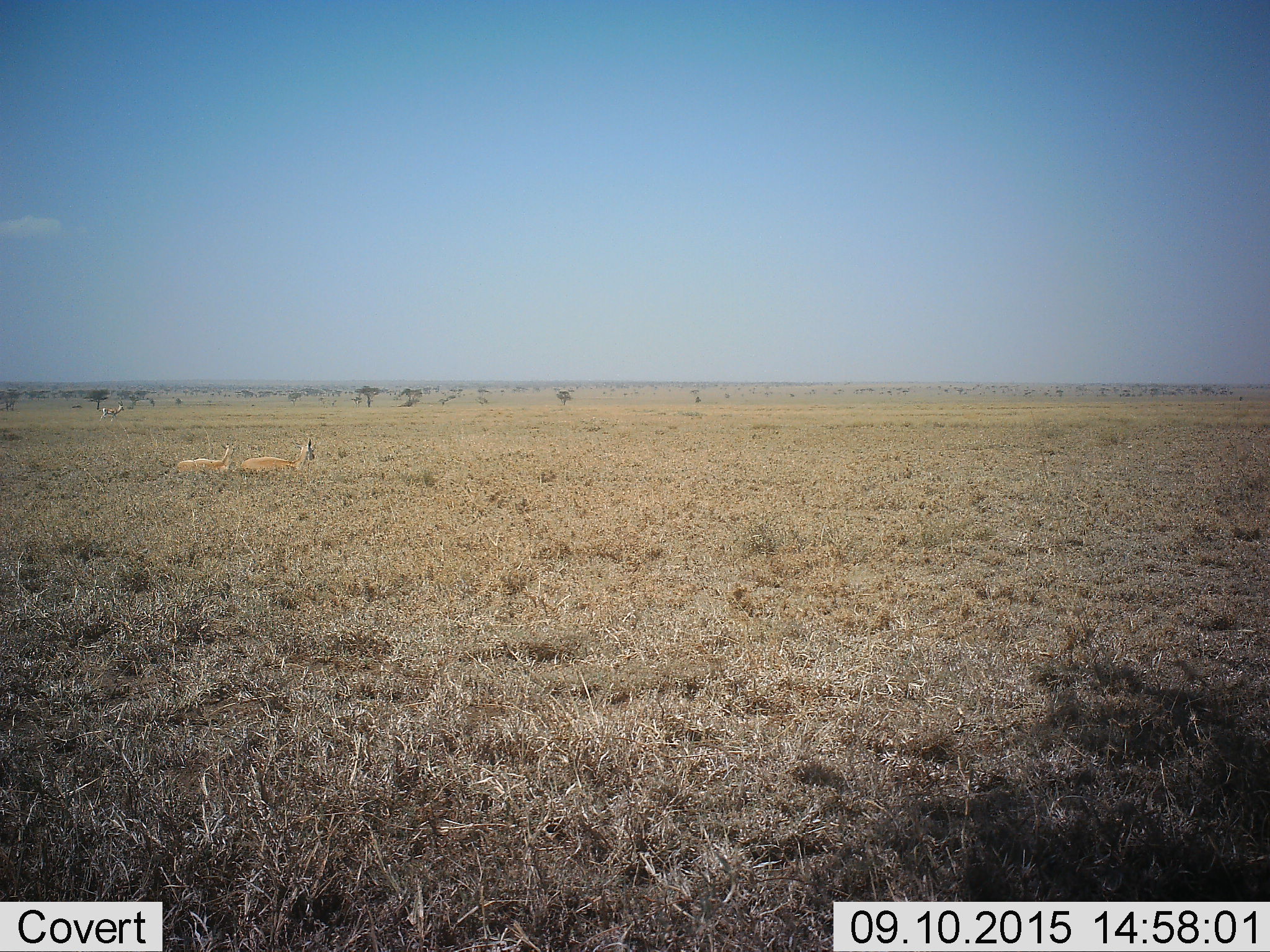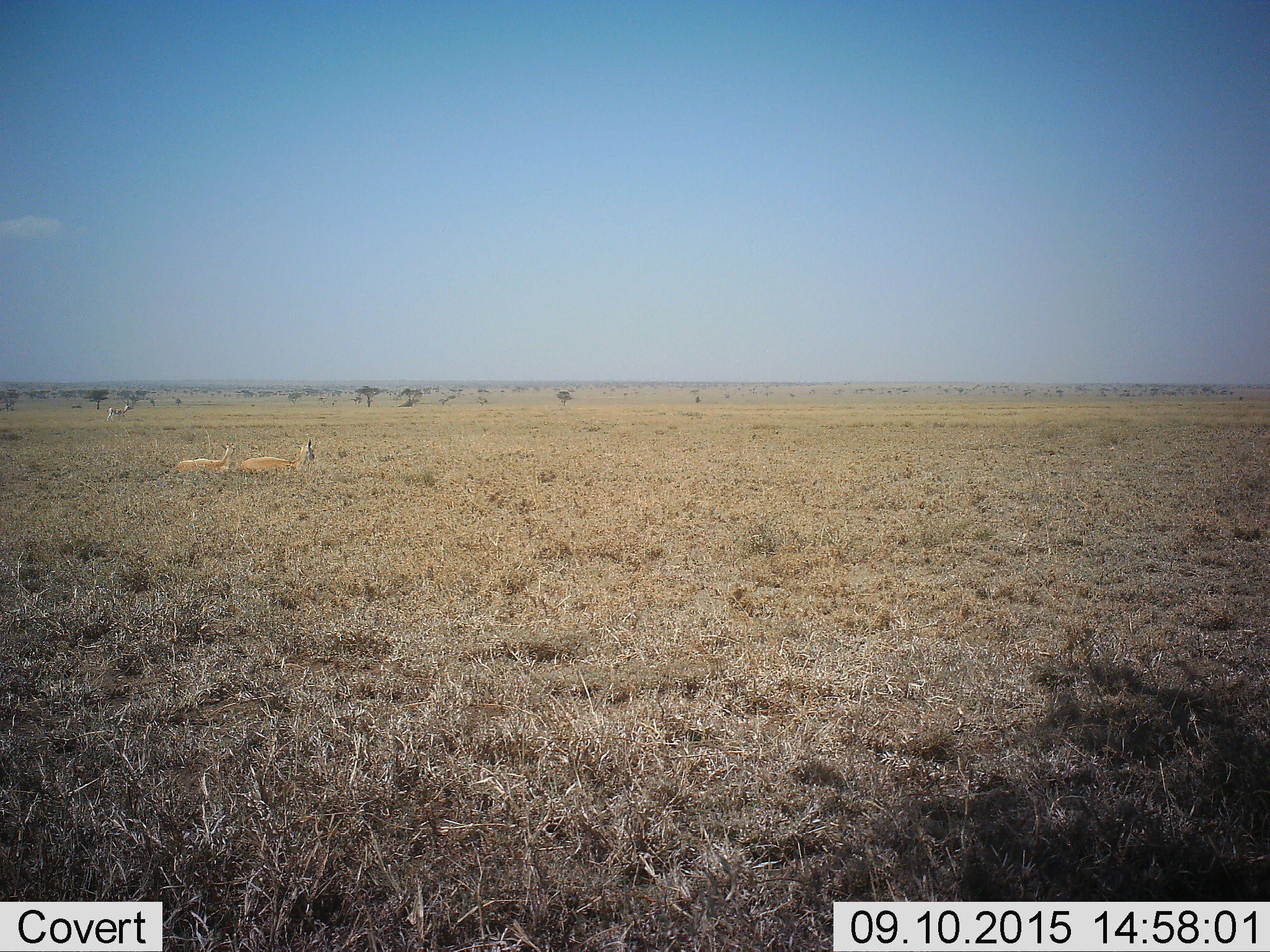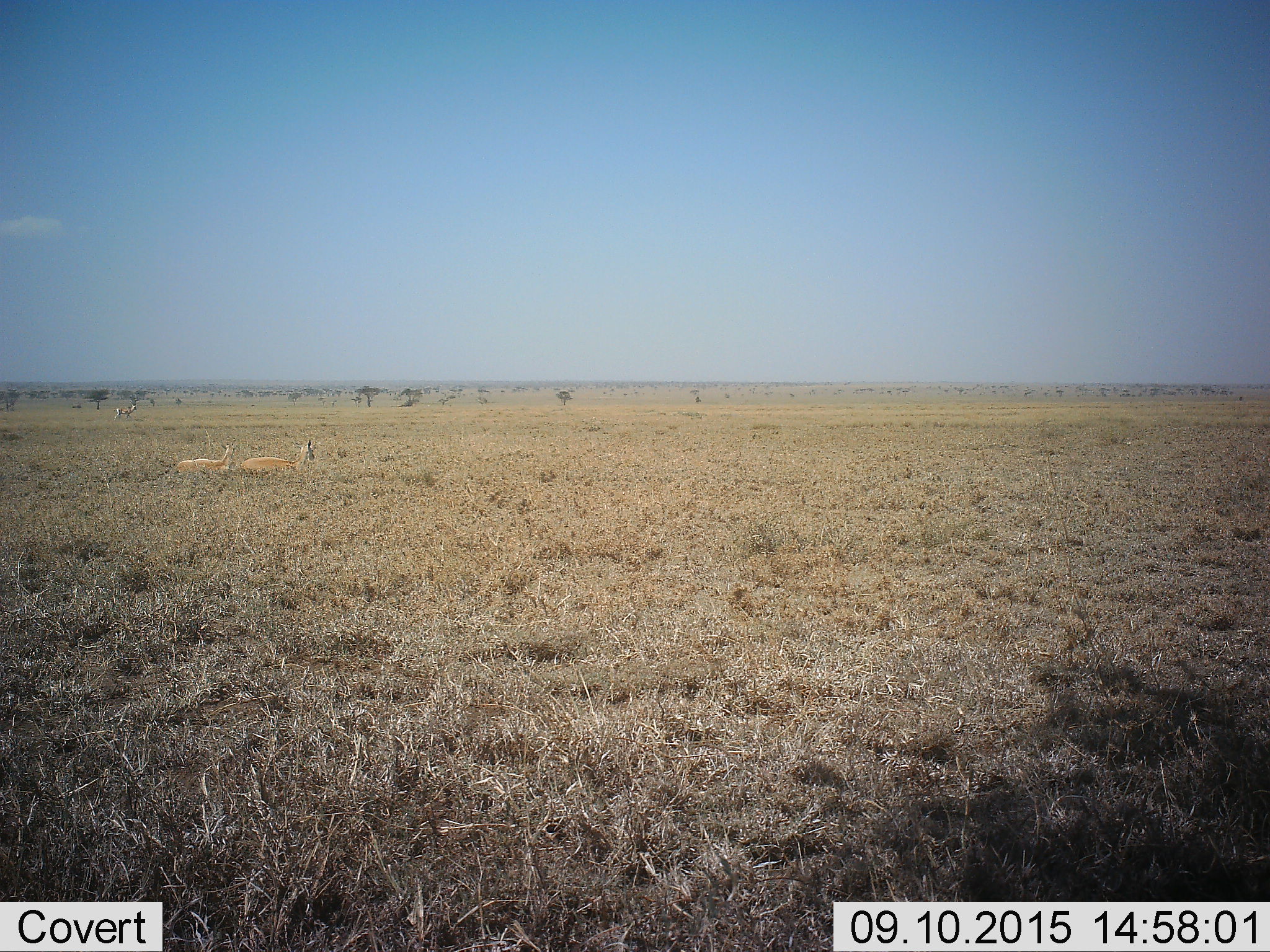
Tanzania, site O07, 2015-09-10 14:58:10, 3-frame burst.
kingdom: Animalia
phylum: Chordata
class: Mammalia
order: Artiodactyla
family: Bovidae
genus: Eudorcas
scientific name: Eudorcas thomsonii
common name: thomson's gazelle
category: gazellethomsons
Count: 2.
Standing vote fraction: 17%.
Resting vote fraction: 83%.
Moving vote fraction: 50%.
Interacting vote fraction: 0%.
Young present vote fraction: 0%.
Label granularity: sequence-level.